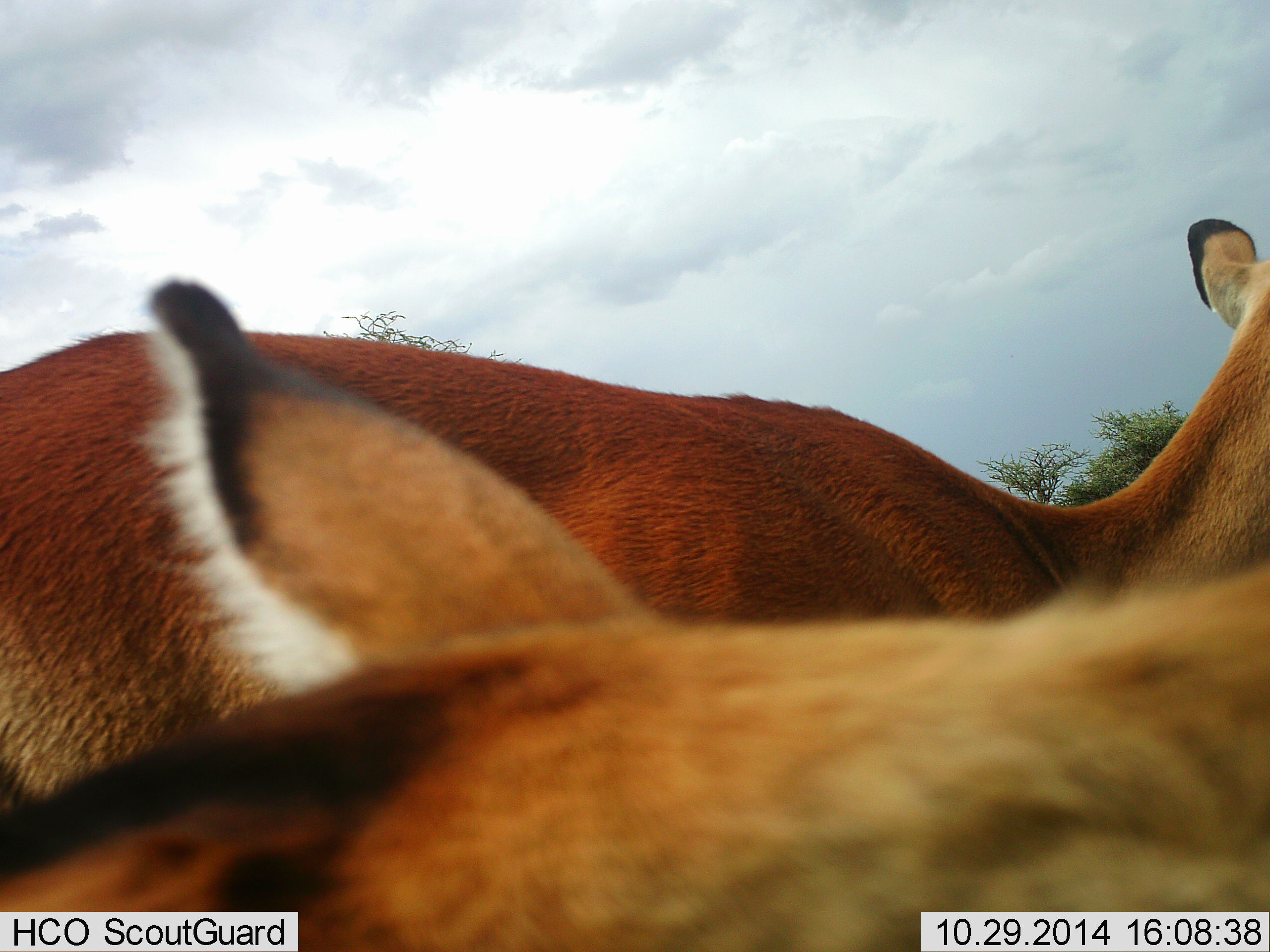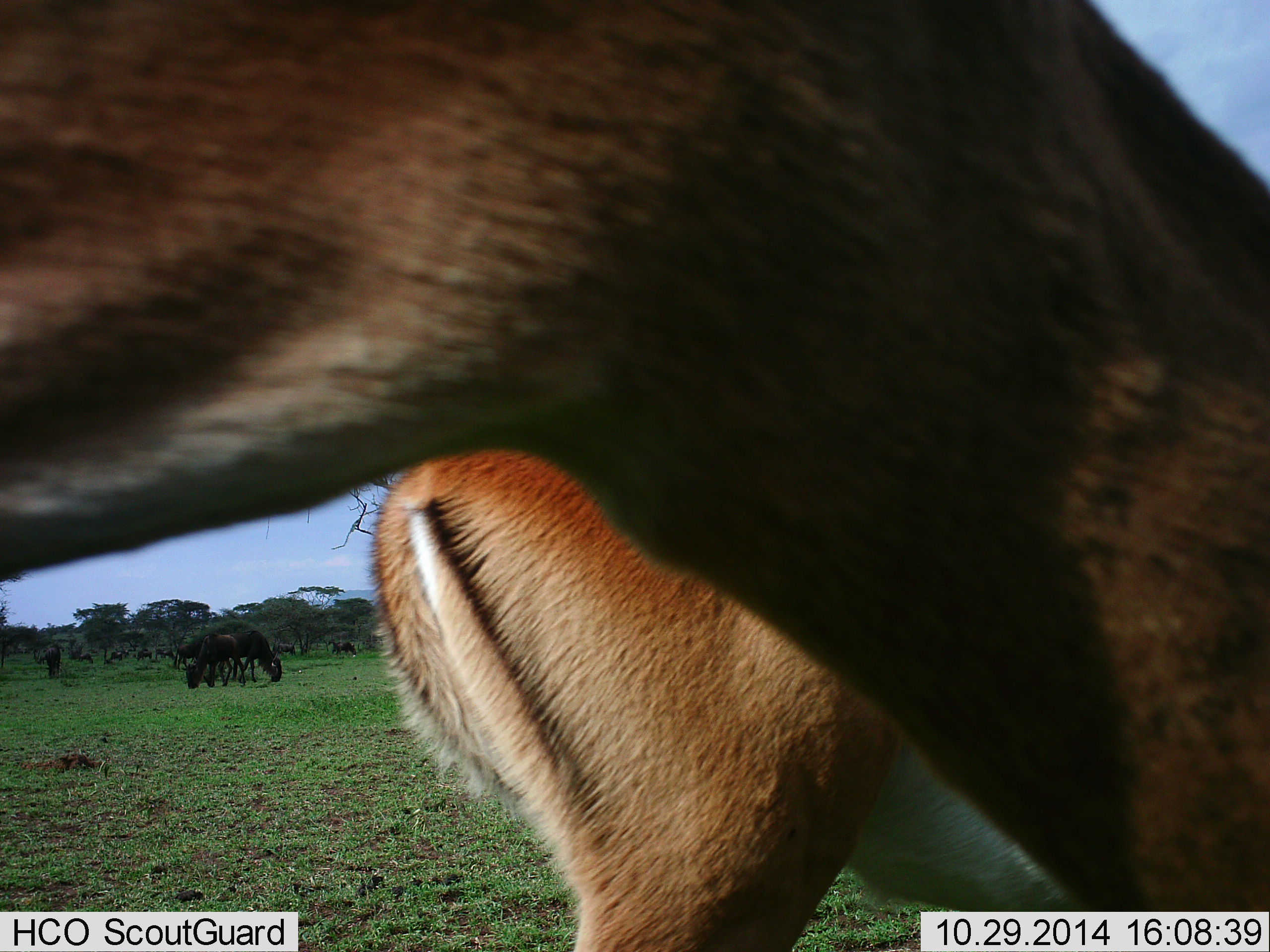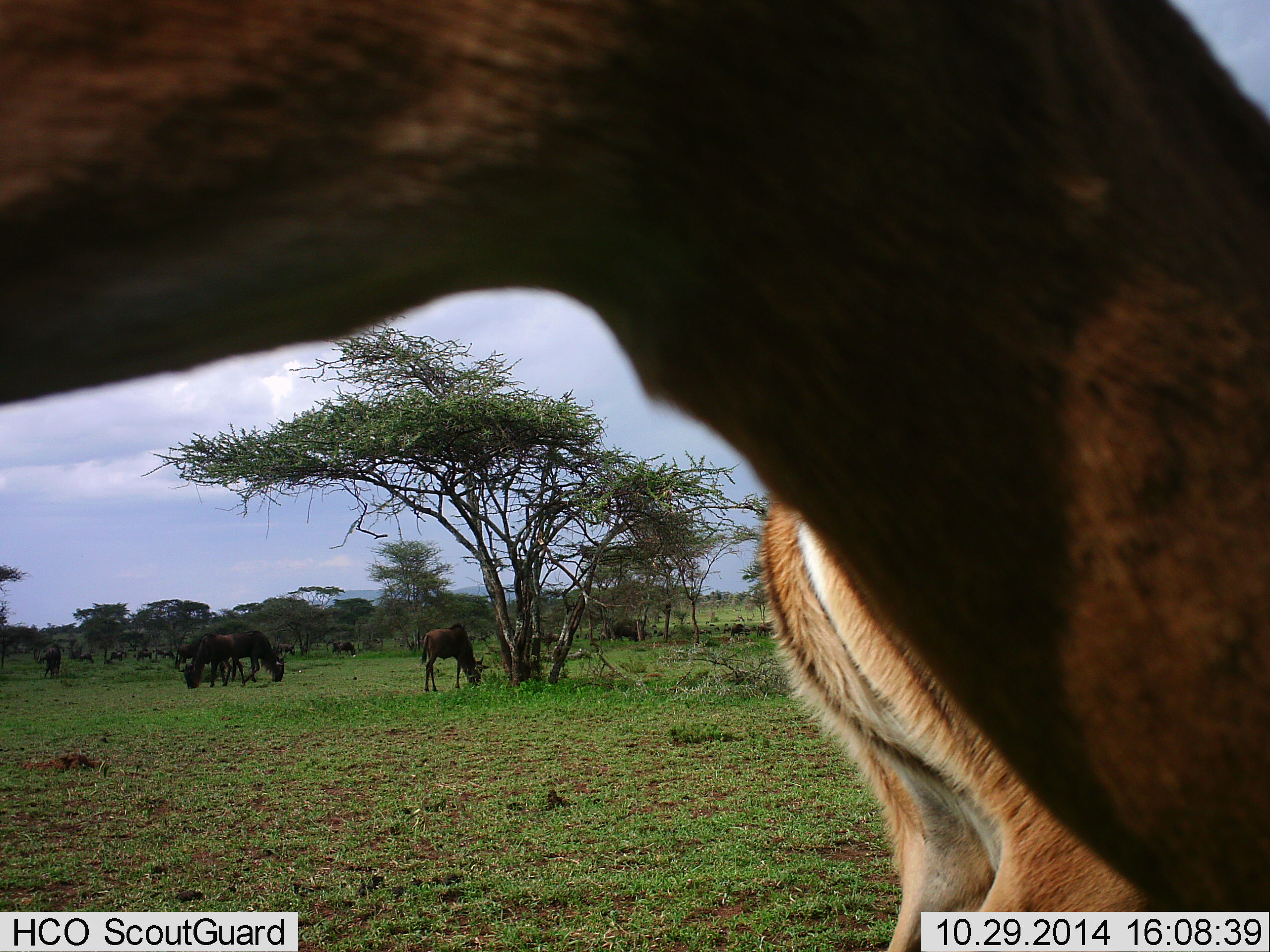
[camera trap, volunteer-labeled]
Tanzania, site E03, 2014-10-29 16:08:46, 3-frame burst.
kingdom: Animalia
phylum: Chordata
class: Mammalia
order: Artiodactyla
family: Bovidae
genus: Aepyceros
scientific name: Aepyceros melampus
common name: impala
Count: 2.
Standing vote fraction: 60%.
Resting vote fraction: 0%.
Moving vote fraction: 30%.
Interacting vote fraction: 0%.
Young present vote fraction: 0%.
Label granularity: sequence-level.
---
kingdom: Animalia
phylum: Chordata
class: Mammalia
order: Artiodactyla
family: Bovidae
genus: Connochaetes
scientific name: Connochaetes taurinus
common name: blue wildebeest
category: wildebeest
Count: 11-50.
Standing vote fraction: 29%.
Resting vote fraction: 0%.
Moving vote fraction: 18%.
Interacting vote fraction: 0%.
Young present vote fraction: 6%.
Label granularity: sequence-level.